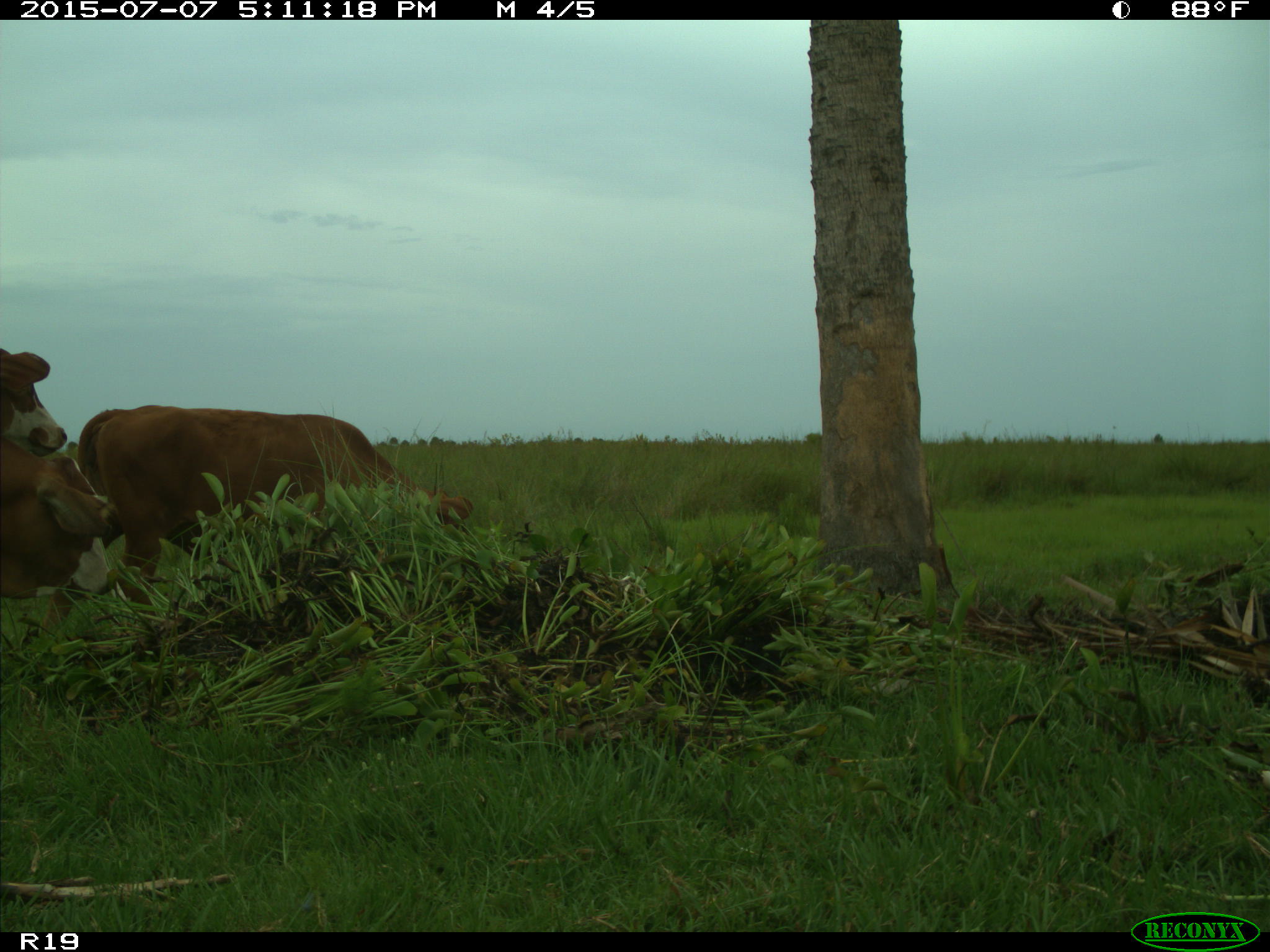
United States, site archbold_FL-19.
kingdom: Animalia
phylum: Chordata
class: Mammalia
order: Artiodactyla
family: Bovidae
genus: Bos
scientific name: Bos taurus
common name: domestic cow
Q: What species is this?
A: Bos taurus (domestic cow).